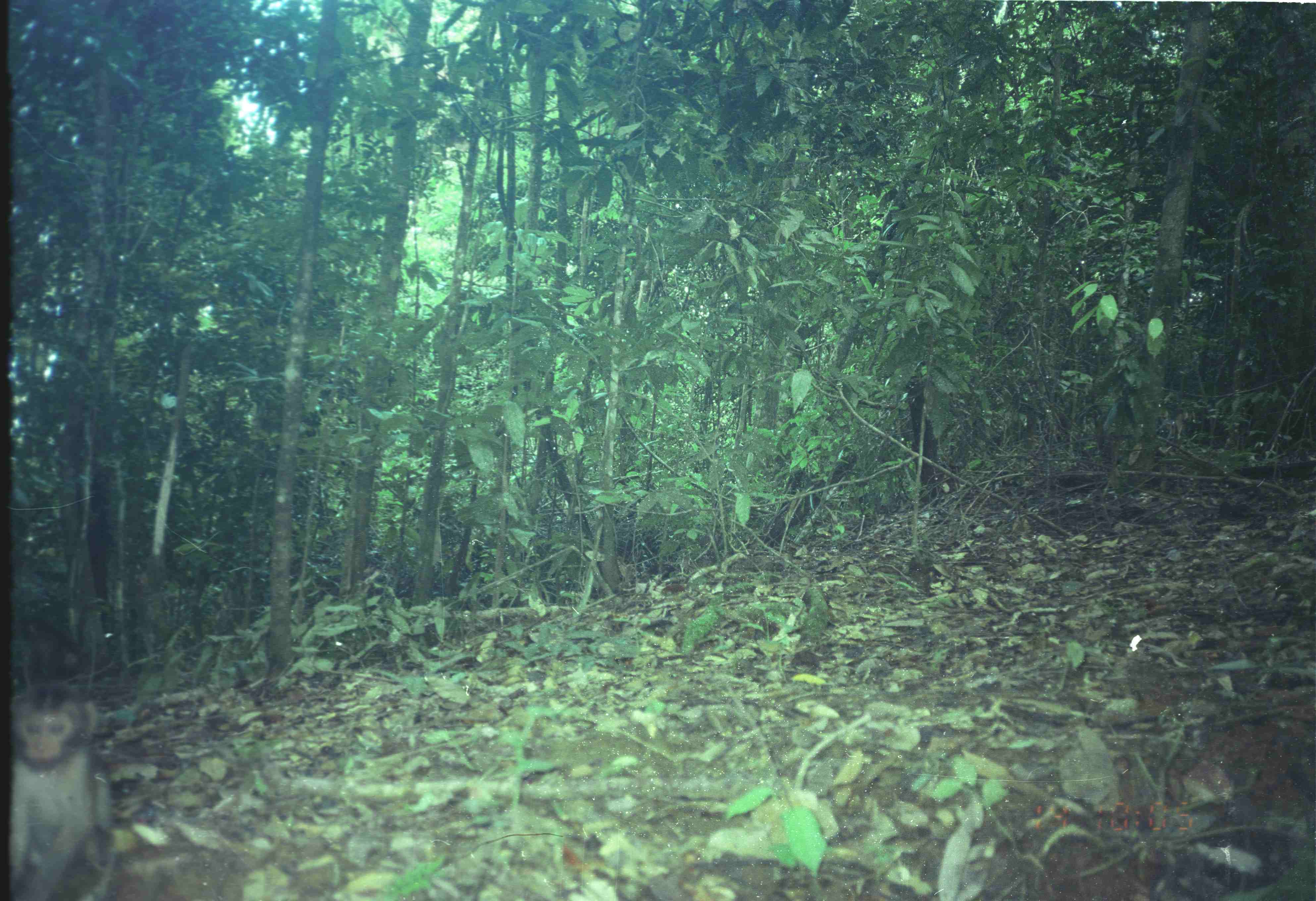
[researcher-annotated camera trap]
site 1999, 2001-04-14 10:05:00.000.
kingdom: Animalia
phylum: Chordata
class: Mammalia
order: Primates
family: Cercopithecidae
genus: Macaca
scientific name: Macaca nemestrina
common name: southern pig-tailed macaque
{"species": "Macaca nemestrina (southern pig-tailed macaque)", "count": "1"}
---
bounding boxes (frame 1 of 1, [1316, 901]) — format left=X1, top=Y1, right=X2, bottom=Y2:
macaca nemestrina: left=5, top=680, right=116, bottom=901